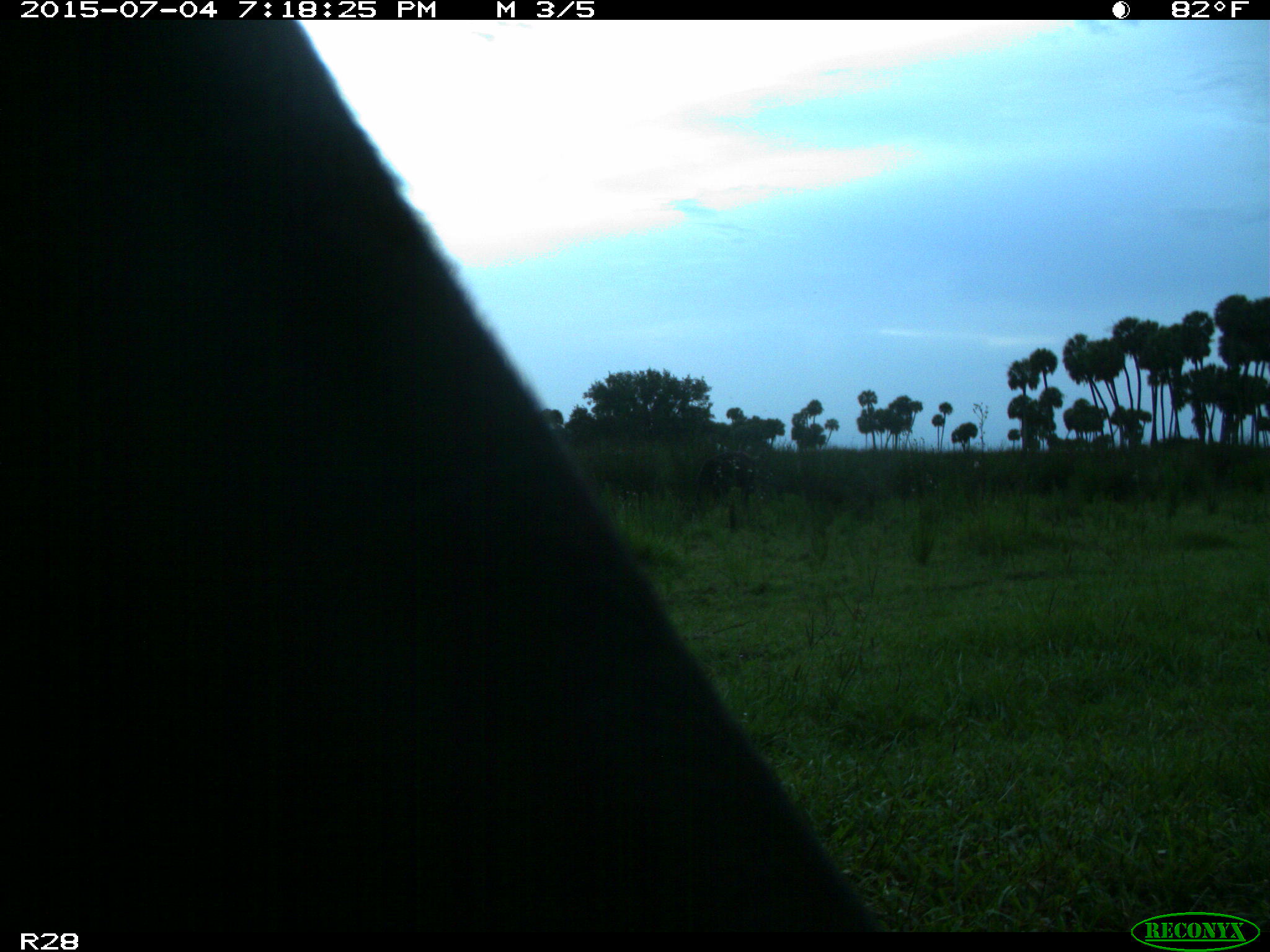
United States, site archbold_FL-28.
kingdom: Animalia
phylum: Chordata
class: Mammalia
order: Artiodactyla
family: Bovidae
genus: Bos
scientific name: Bos taurus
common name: domestic cow